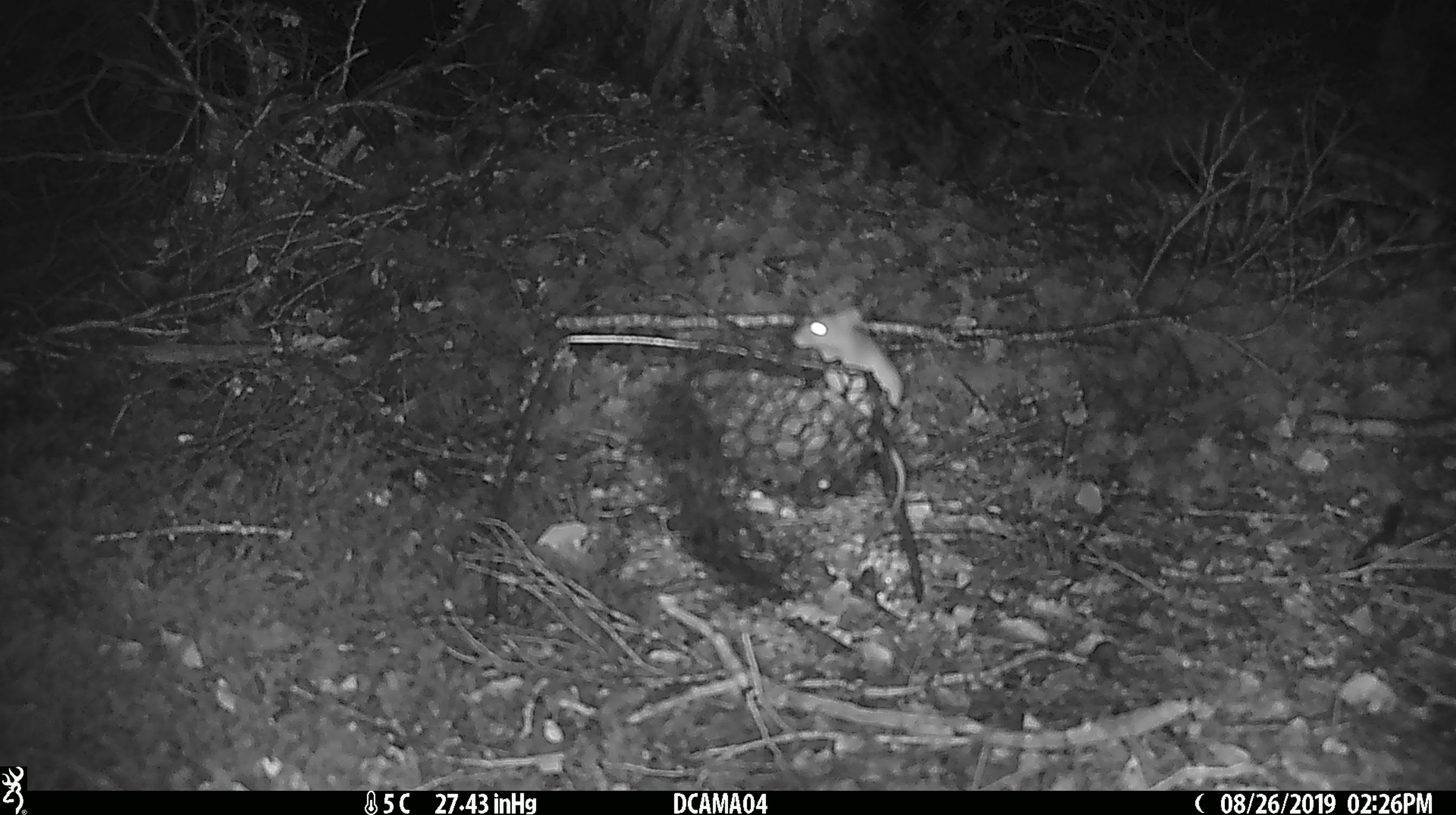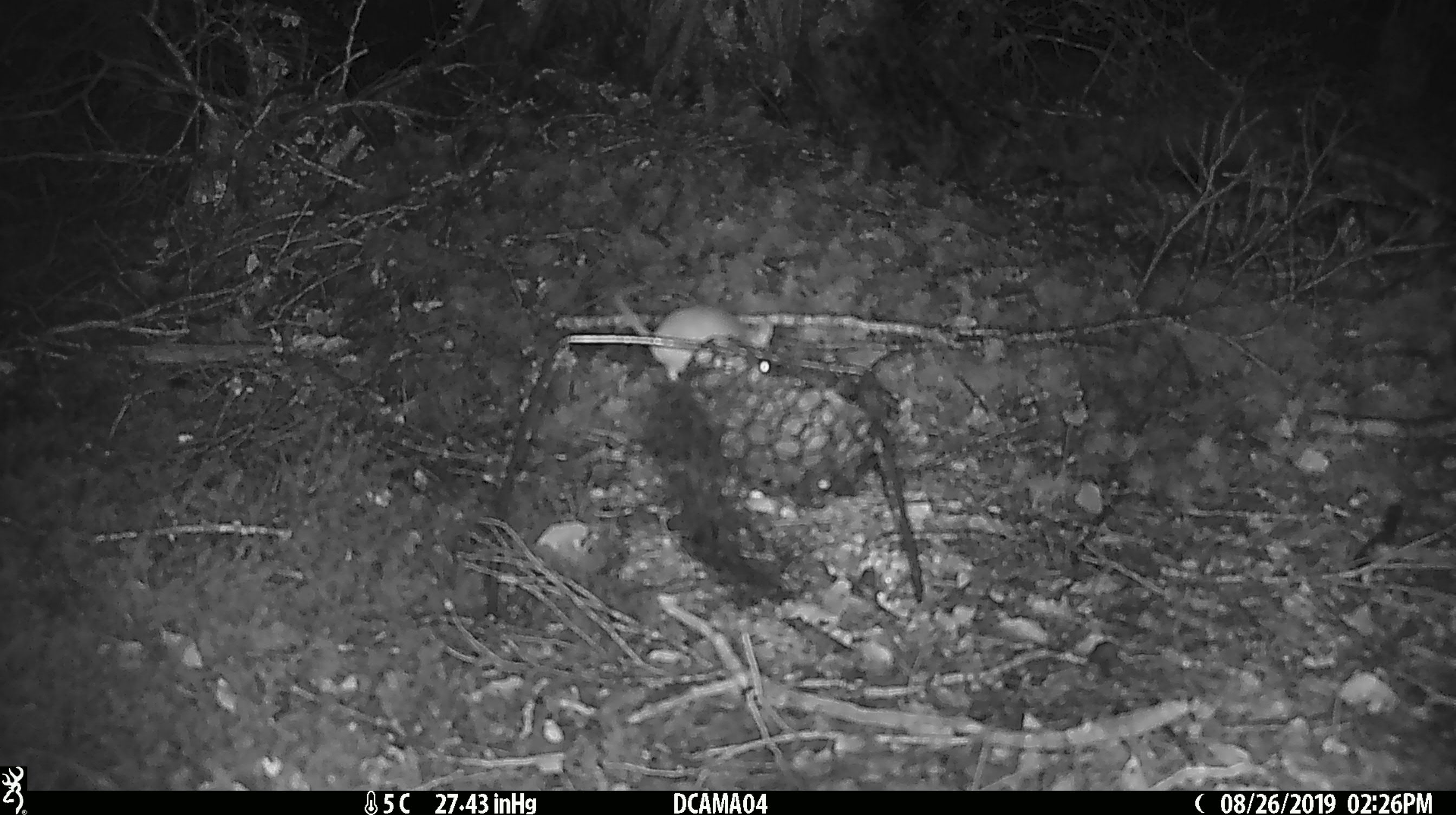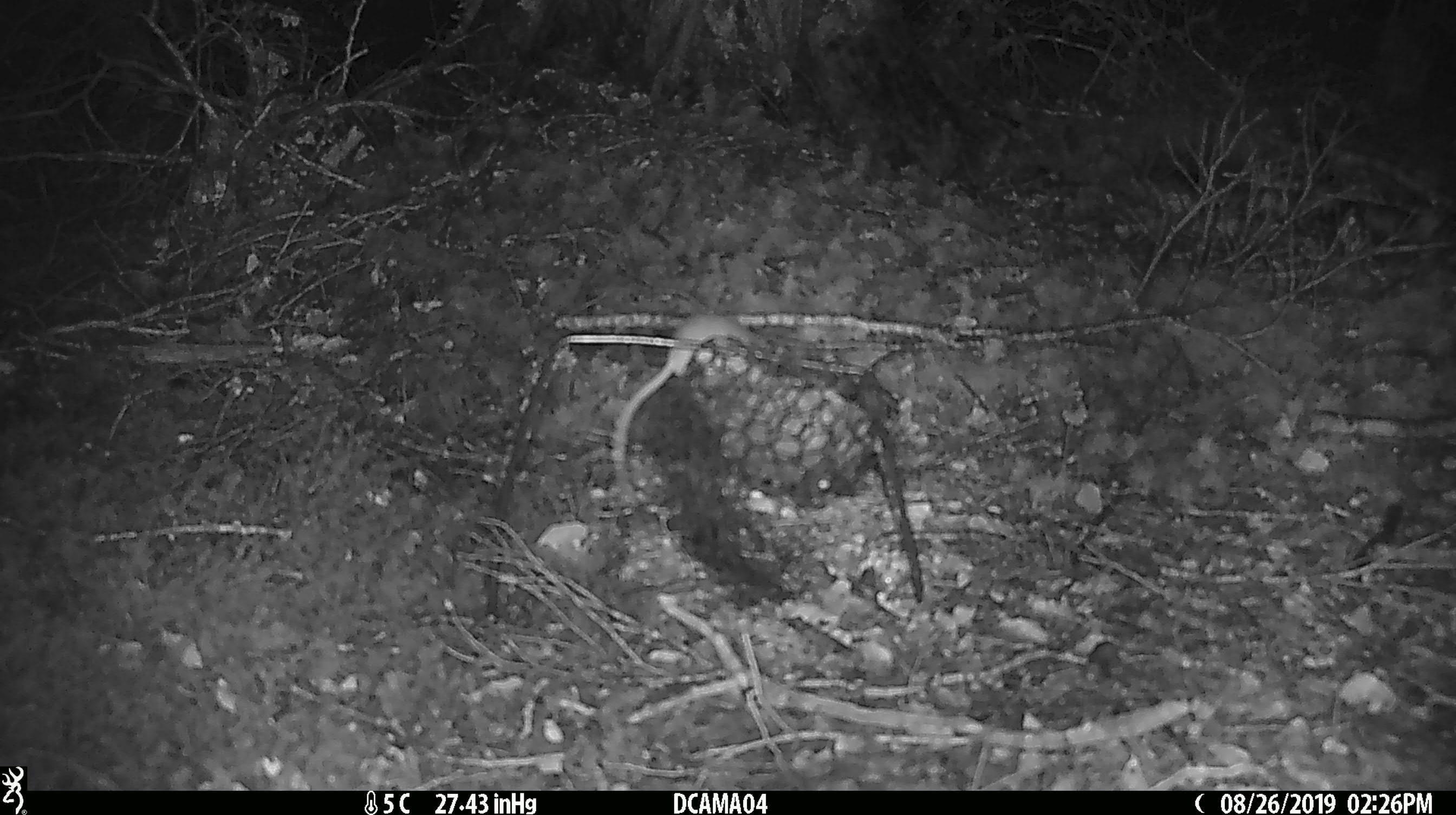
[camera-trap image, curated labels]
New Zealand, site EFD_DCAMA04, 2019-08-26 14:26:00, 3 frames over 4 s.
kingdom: Animalia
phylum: Chordata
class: Mammalia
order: Rodentia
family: Muridae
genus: Mus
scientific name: Mus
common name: mouse